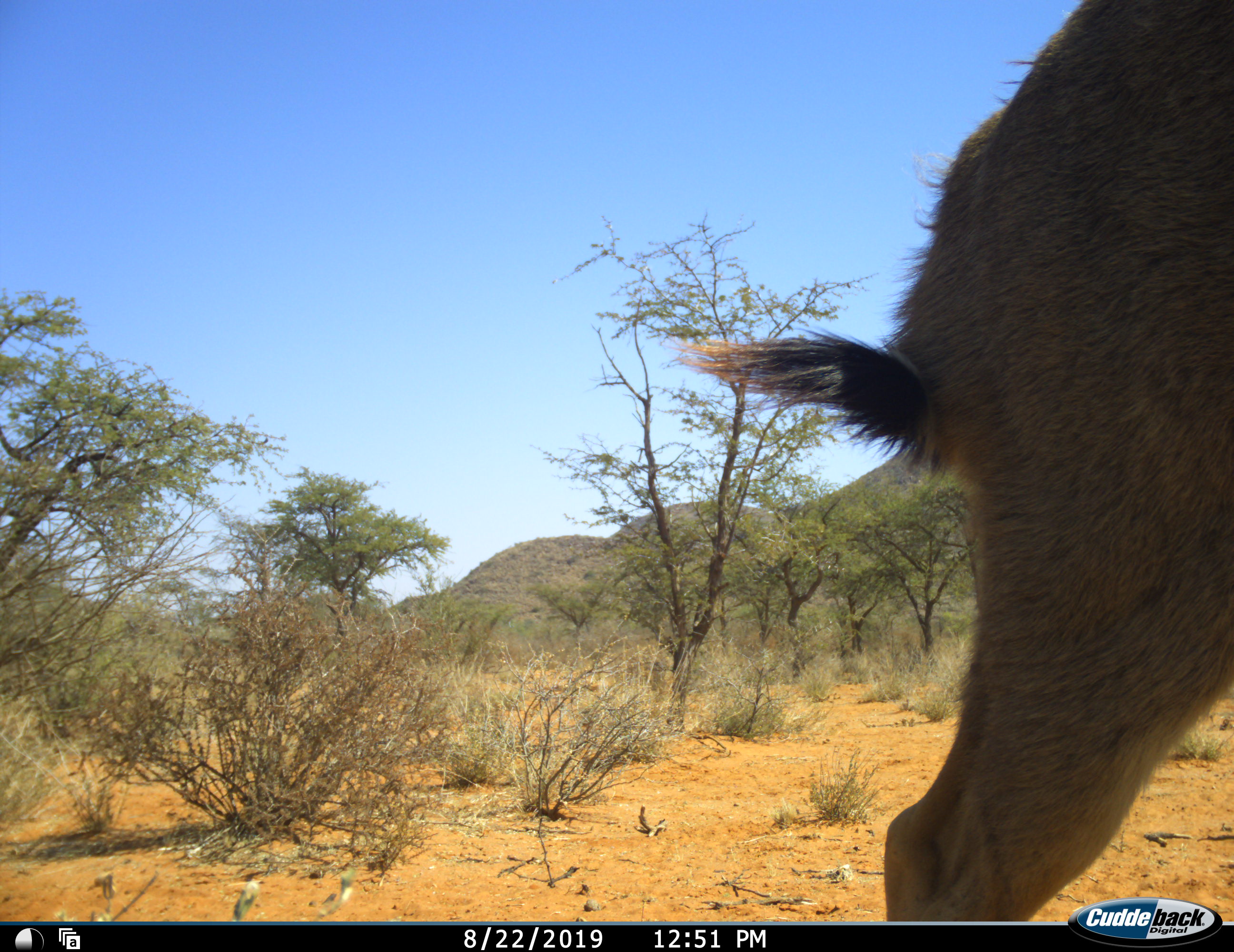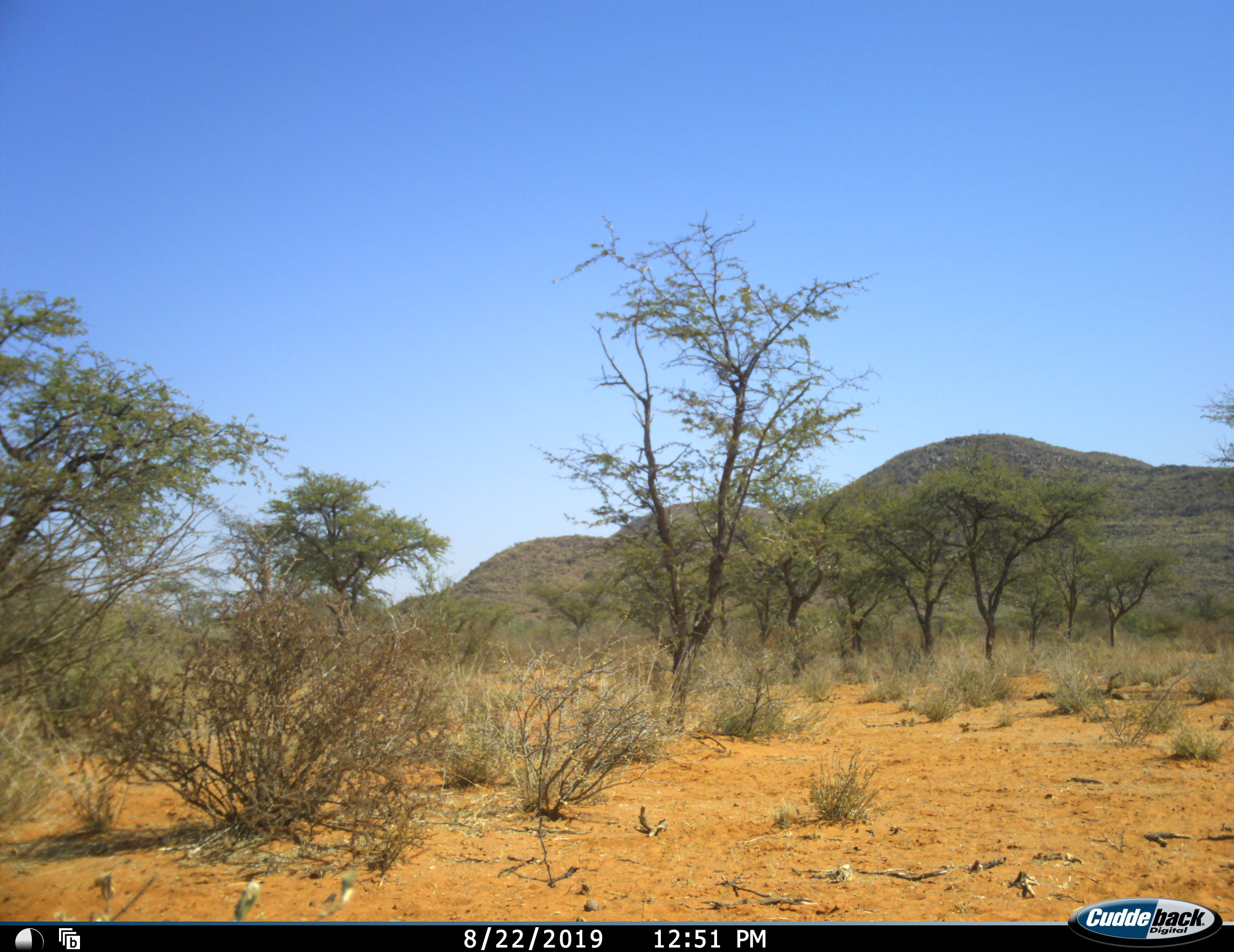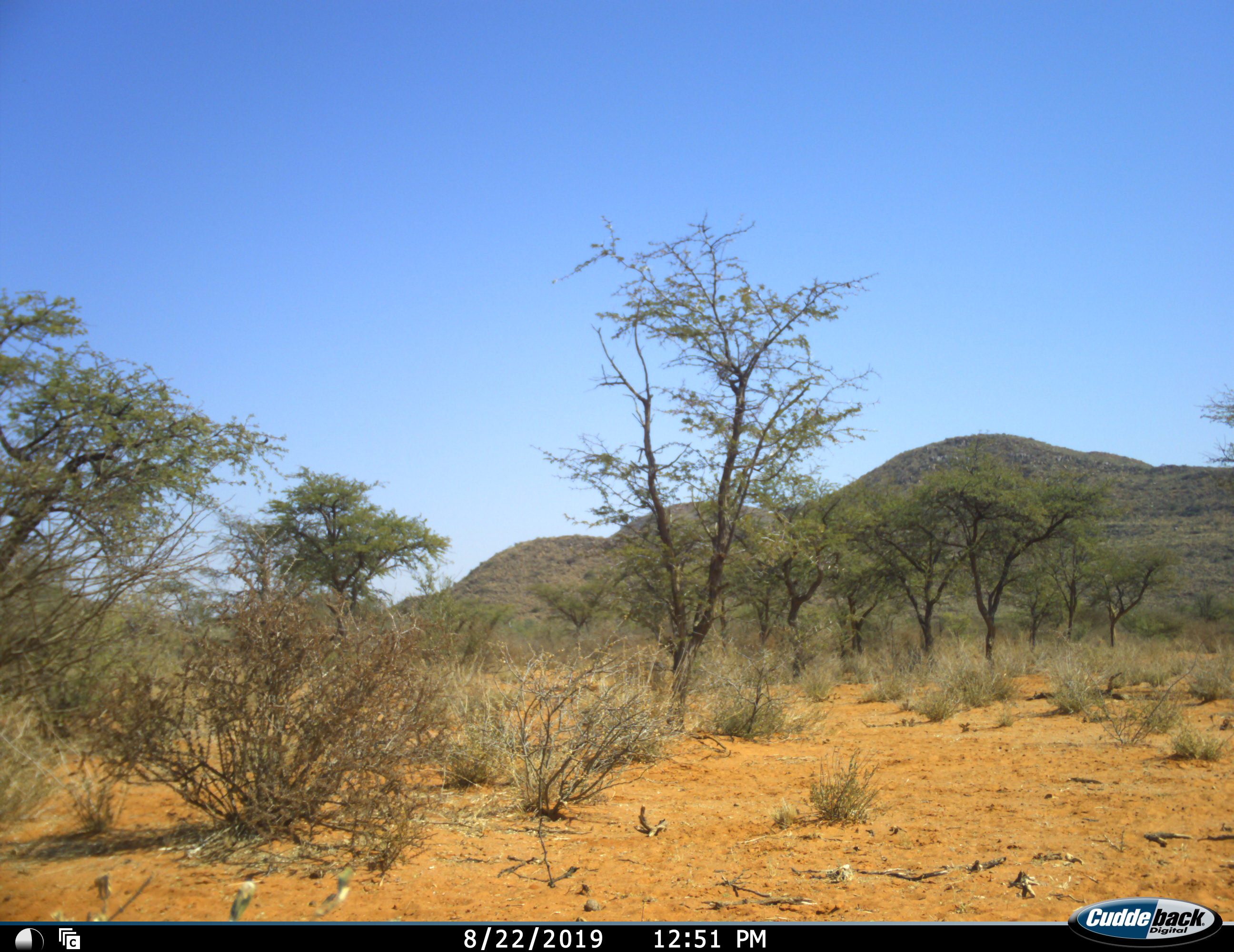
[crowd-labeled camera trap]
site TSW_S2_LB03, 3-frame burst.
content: unidentified animal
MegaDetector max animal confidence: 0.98